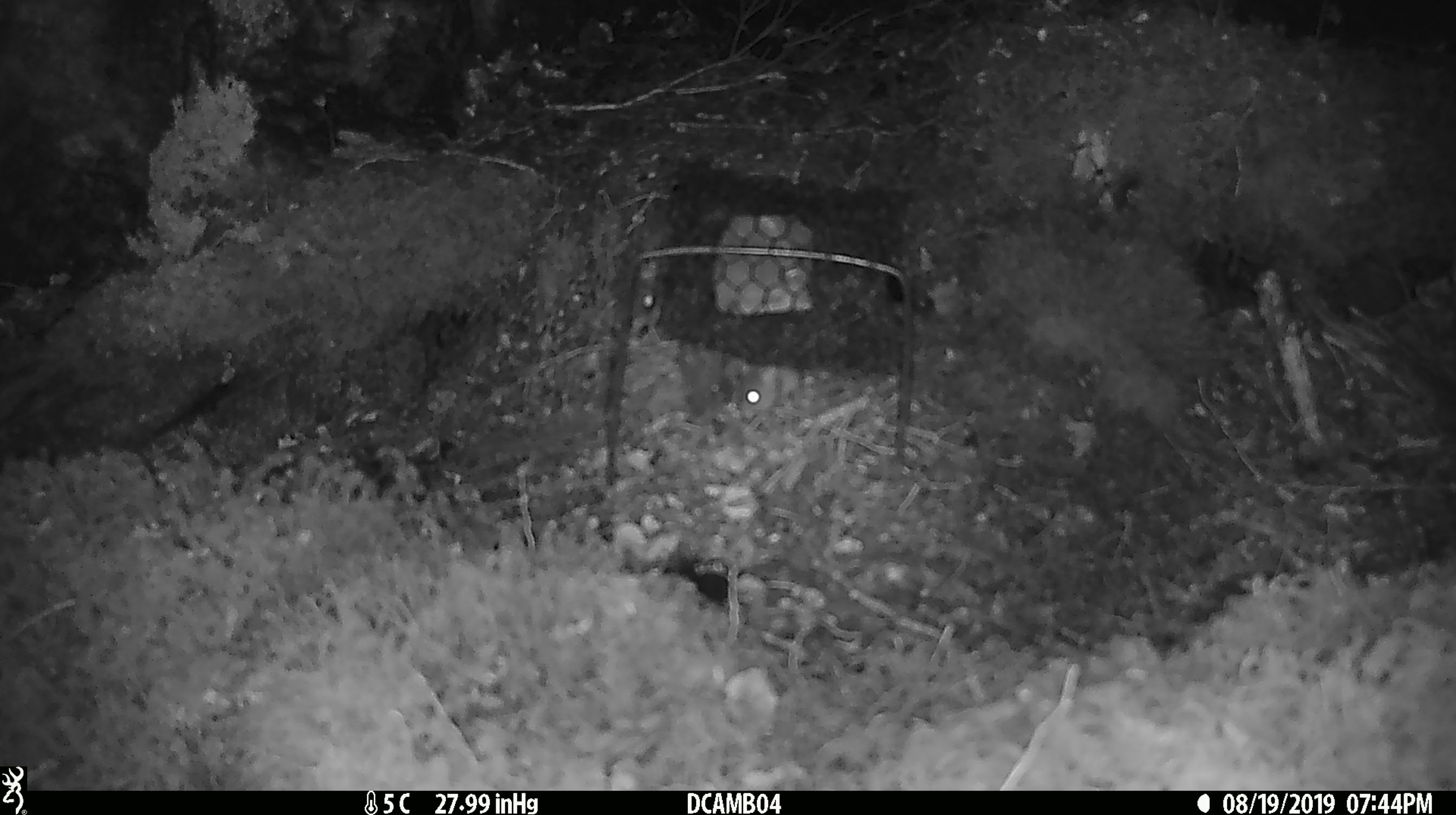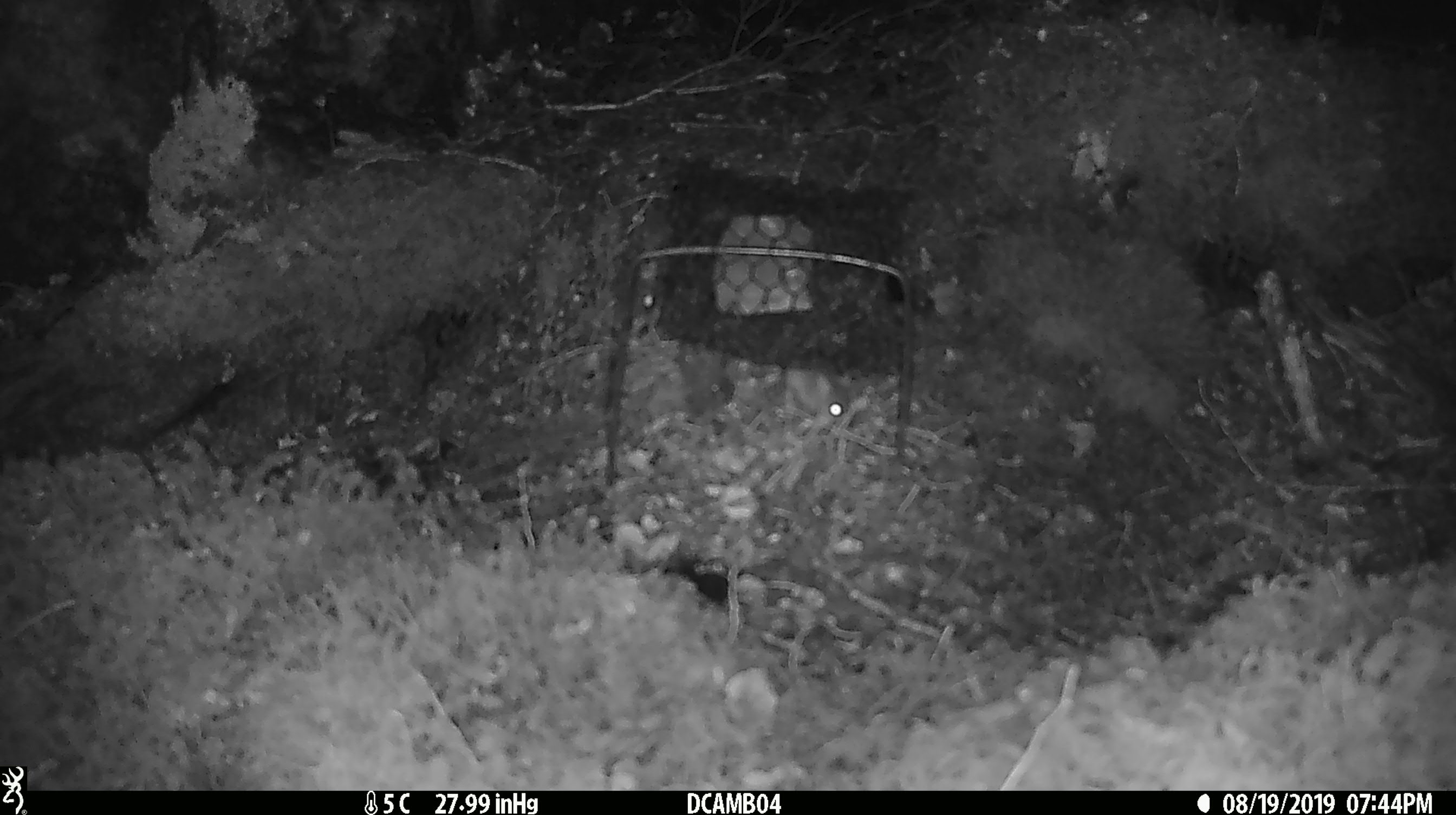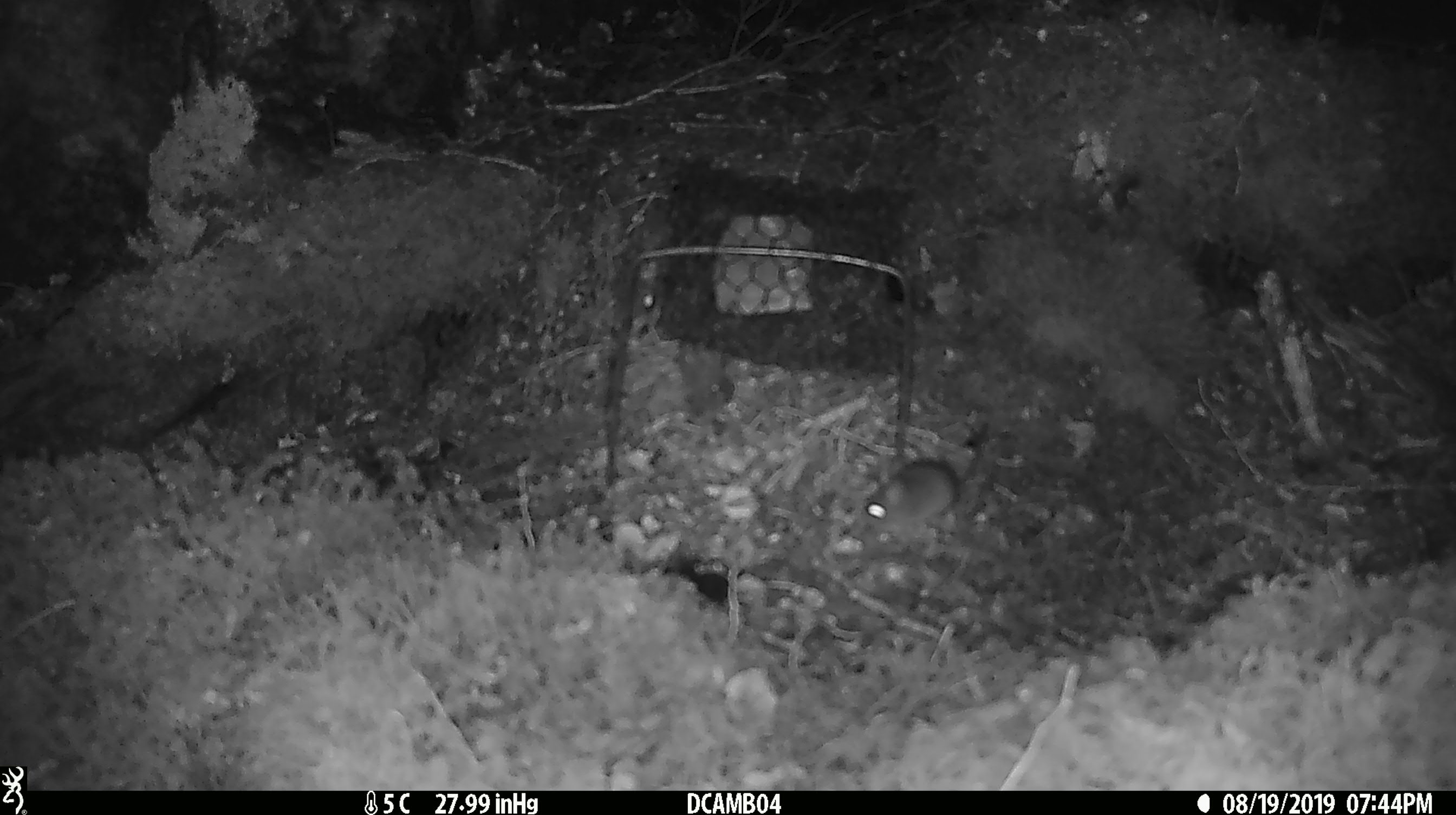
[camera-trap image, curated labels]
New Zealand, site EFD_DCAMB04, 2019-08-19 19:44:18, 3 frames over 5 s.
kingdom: Animalia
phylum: Chordata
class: Mammalia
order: Rodentia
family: Muridae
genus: Mus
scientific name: Mus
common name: mouse